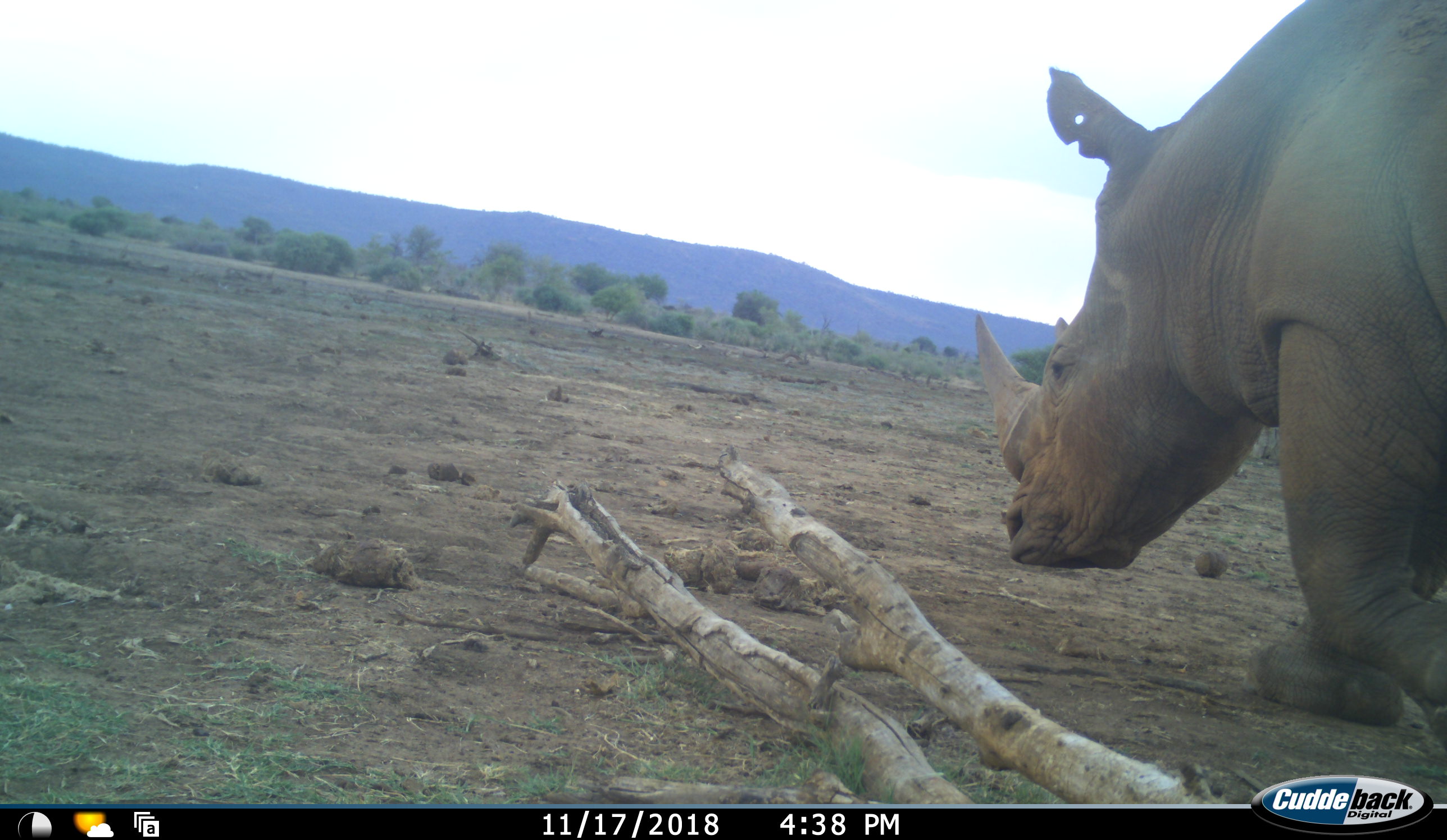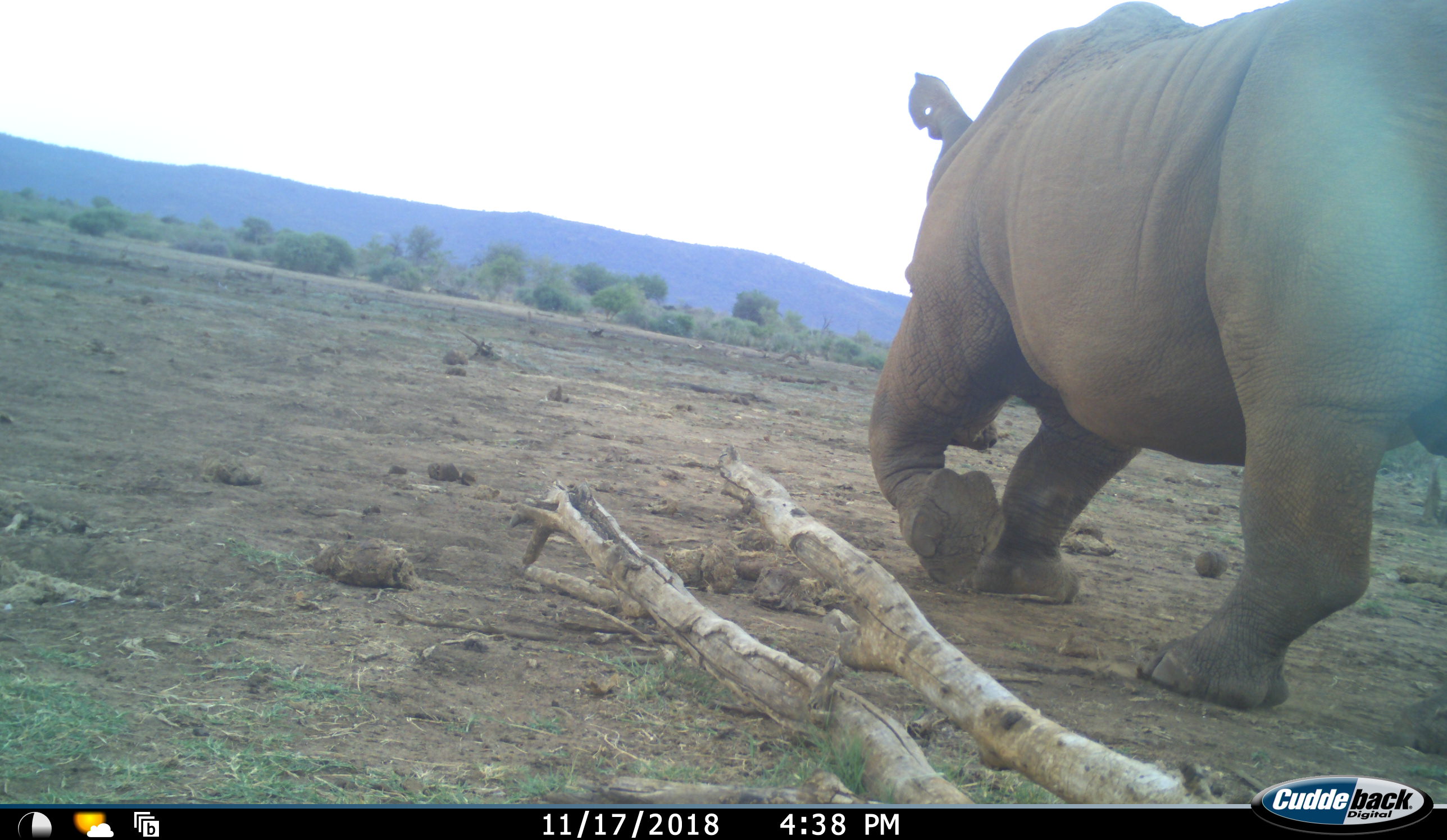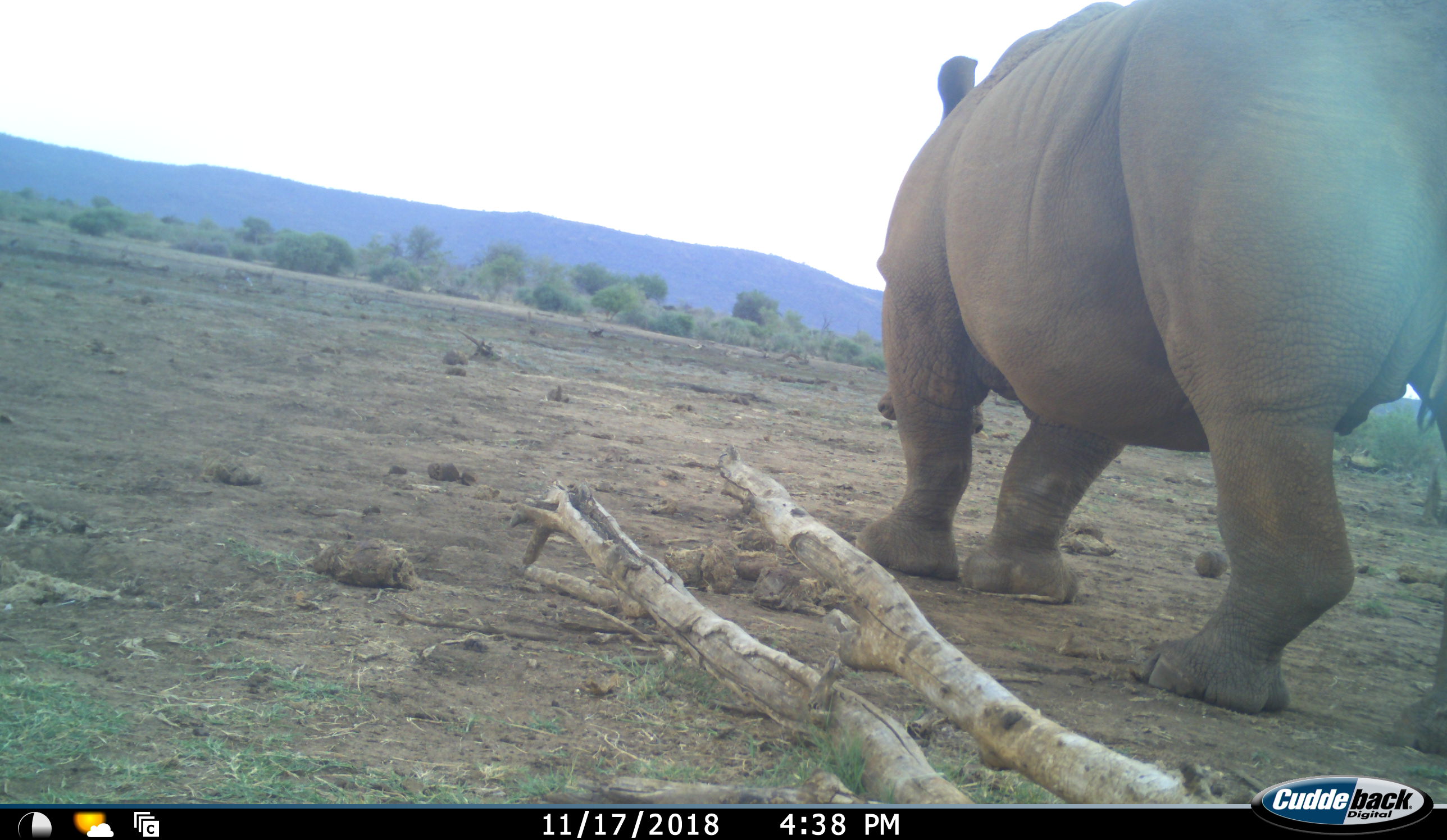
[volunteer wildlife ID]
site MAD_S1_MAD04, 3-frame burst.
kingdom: Animalia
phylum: Chordata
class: Mammalia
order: Perissodactyla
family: Rhinocerotidae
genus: Ceratotherium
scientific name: Ceratotherium simum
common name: white rhinoceros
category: rhinoceroswhite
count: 1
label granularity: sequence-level